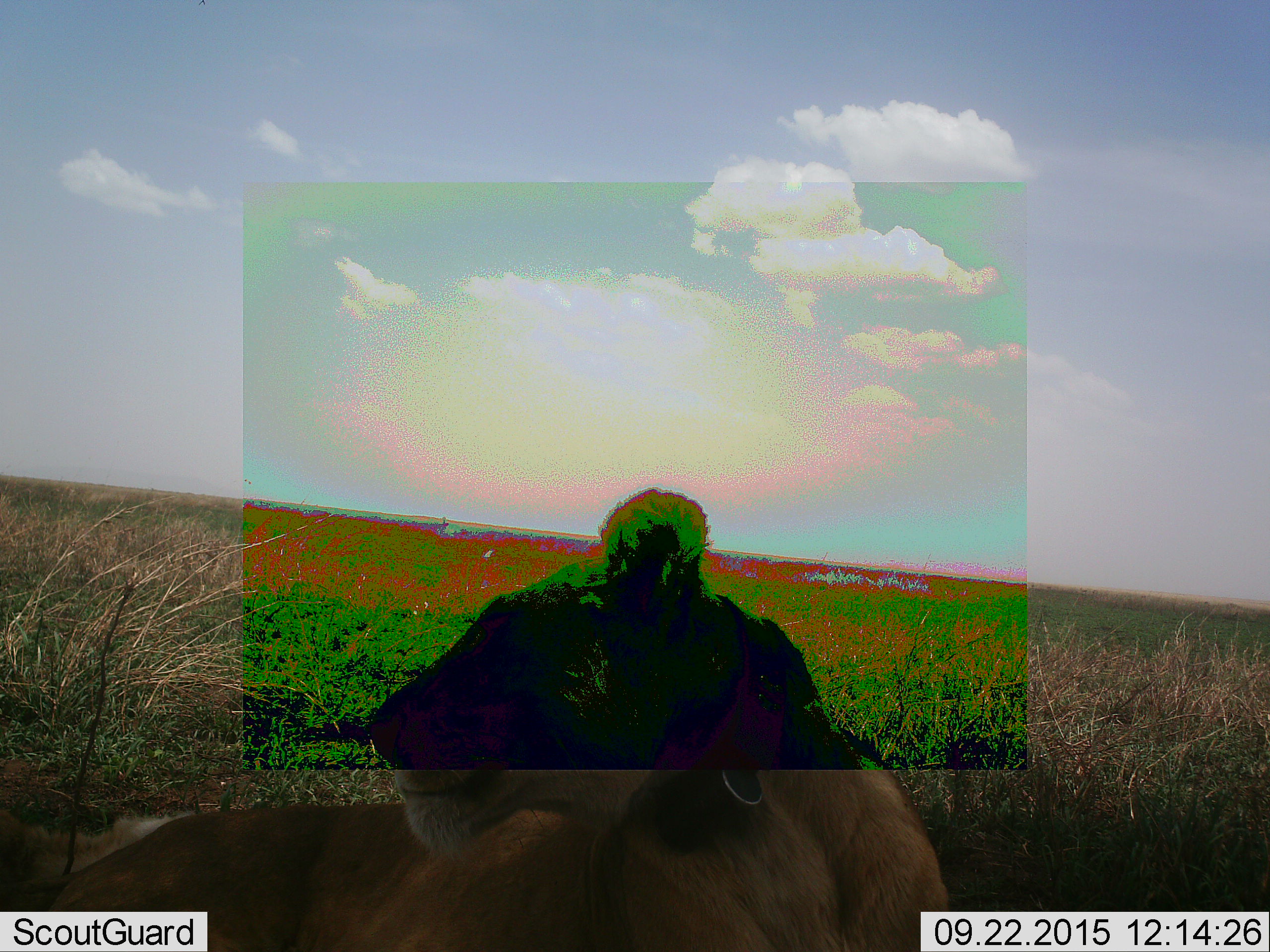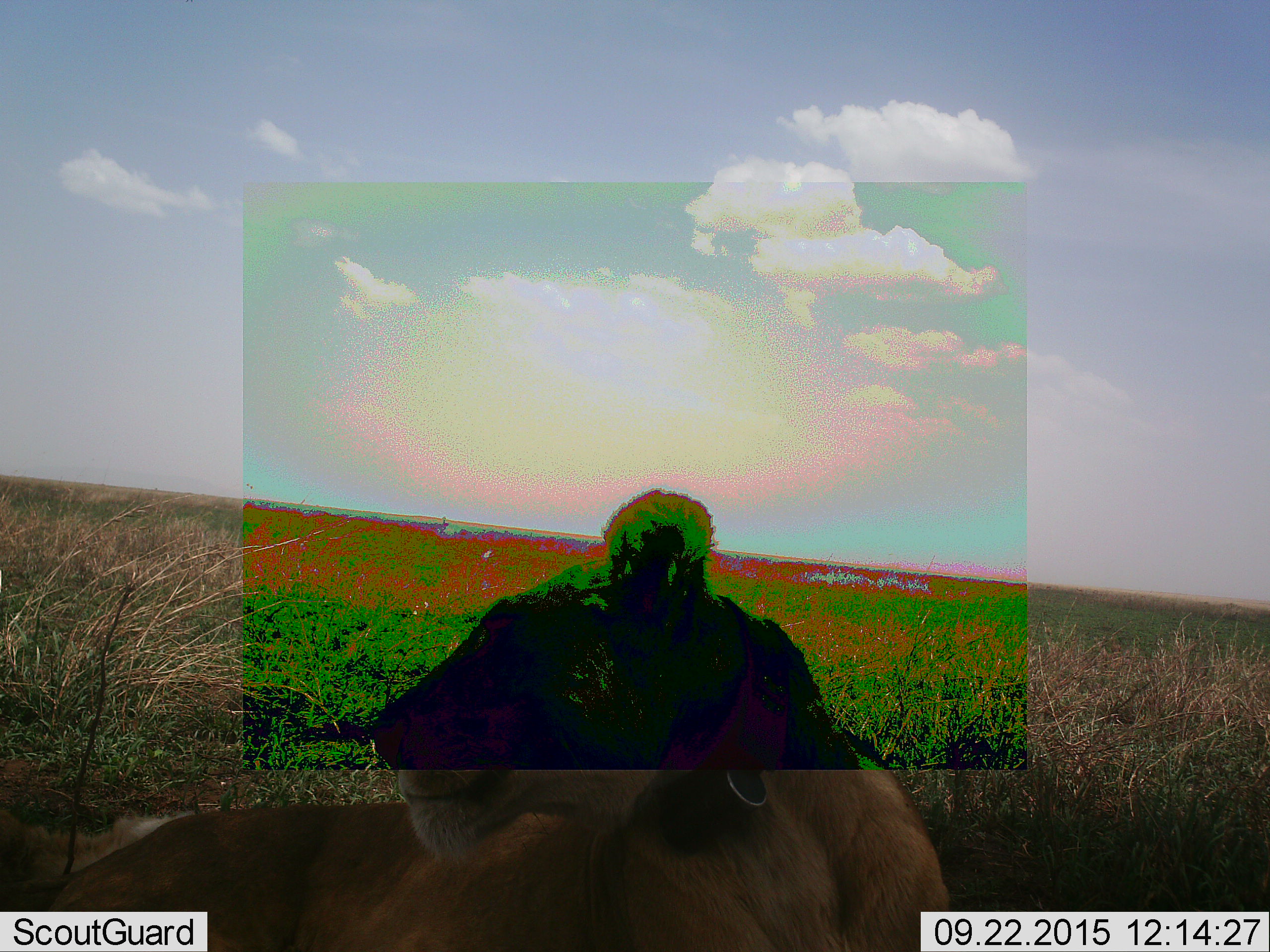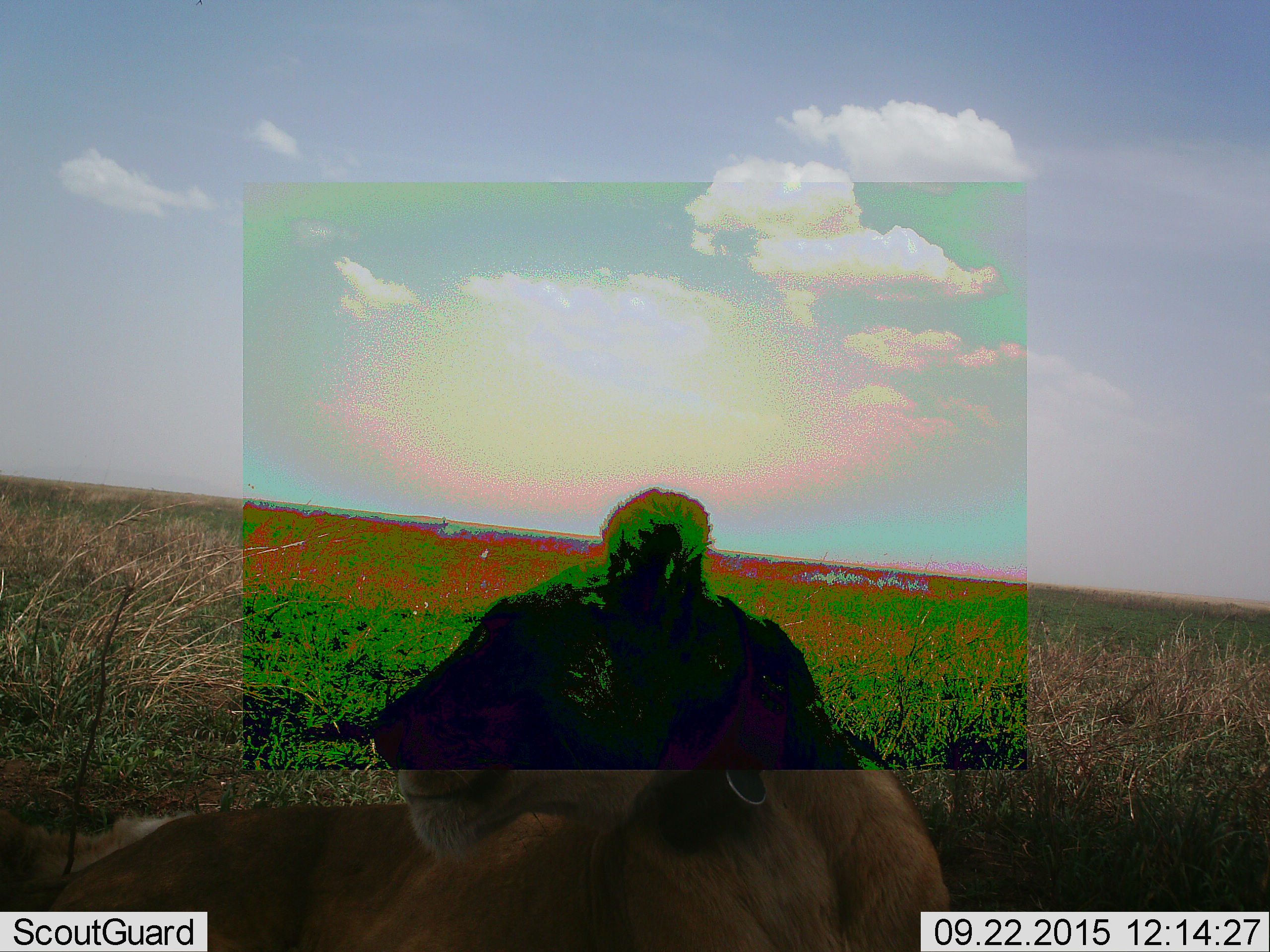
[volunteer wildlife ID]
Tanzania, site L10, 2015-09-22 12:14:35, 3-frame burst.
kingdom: Animalia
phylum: Chordata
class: Mammalia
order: Carnivora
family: Felidae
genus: Panthera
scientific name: Panthera leo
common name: lion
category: lionfemale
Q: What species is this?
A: Lionfemale (lion) (Panthera leo).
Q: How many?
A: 1.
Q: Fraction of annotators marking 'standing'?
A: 10%.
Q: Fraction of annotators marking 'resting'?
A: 90%.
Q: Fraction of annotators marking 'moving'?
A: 0%.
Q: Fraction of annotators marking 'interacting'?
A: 0%.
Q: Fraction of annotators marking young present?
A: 0%.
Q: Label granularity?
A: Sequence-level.